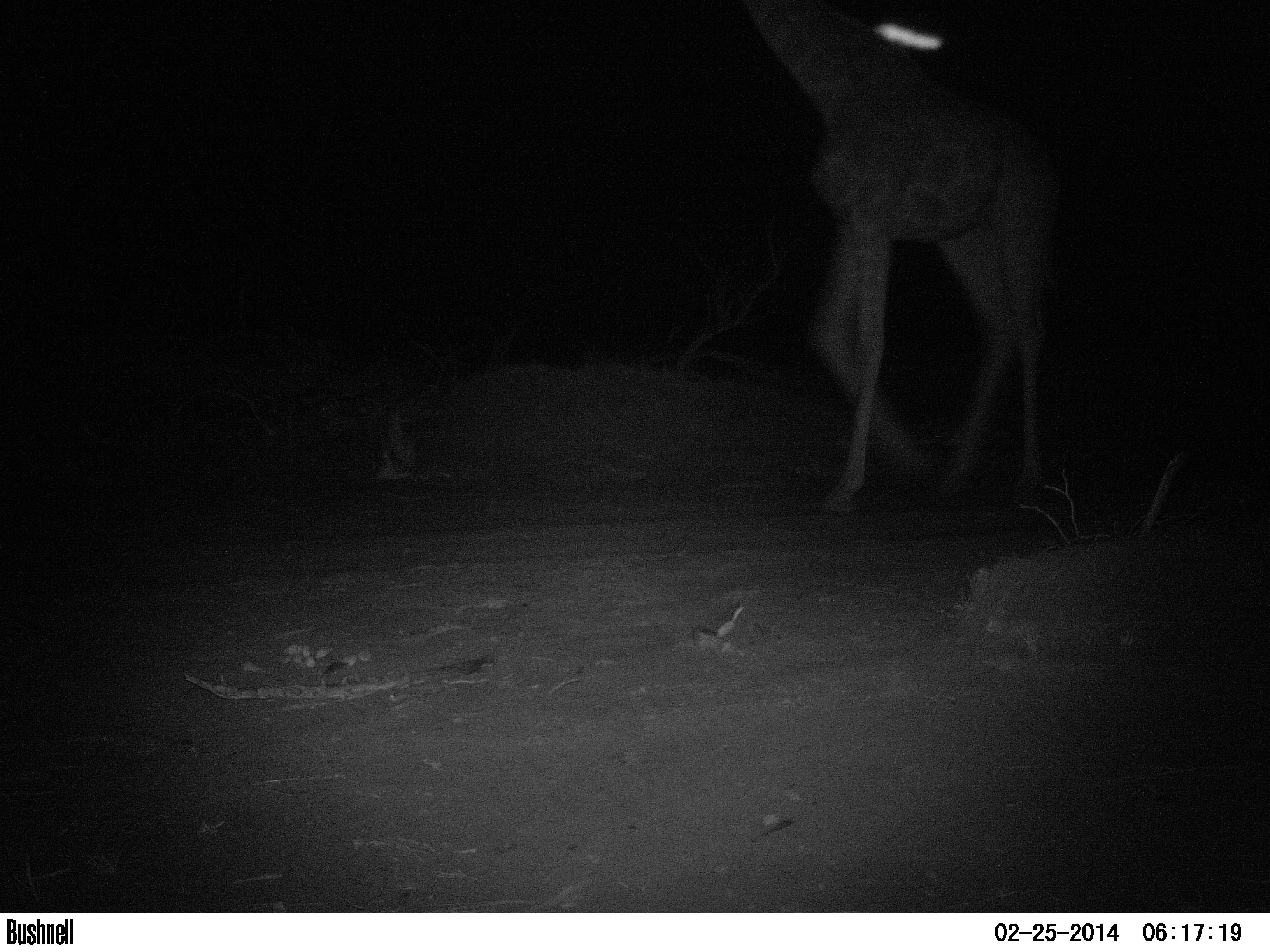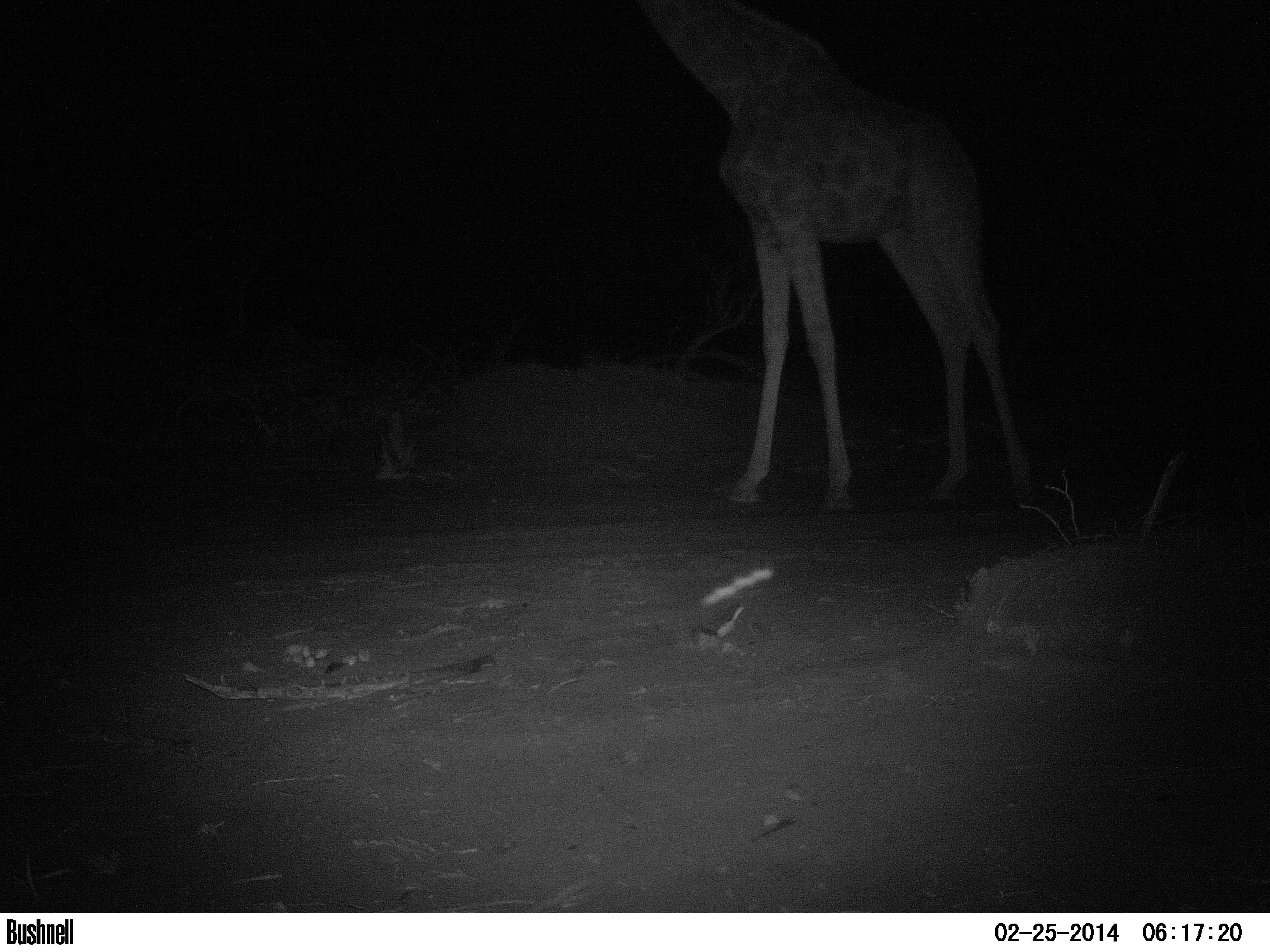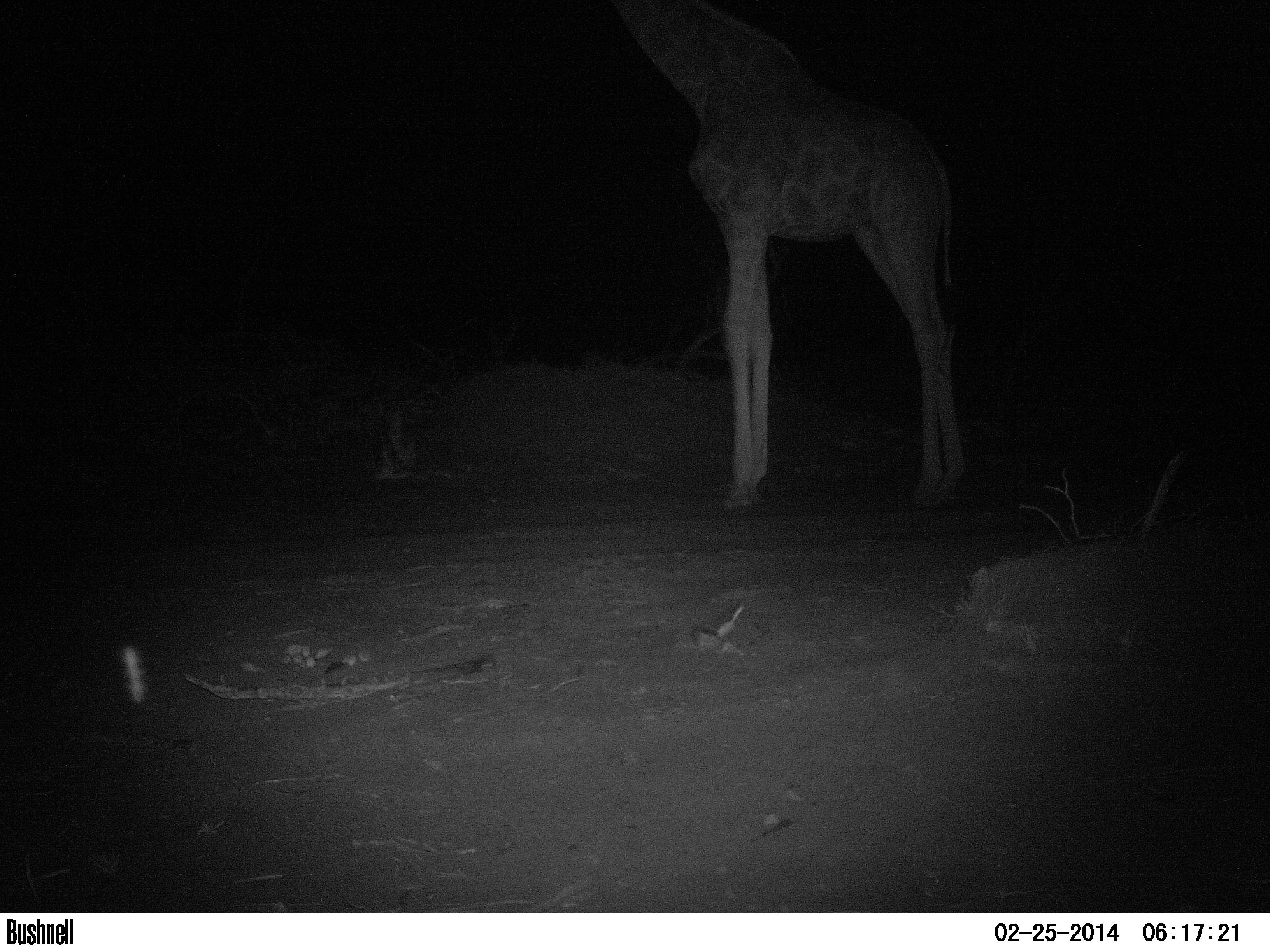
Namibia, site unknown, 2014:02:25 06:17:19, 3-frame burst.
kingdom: Animalia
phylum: Chordata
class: Mammalia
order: Artiodactyla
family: Giraffidae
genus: Giraffa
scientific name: Giraffa camelopardalis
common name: giraffe